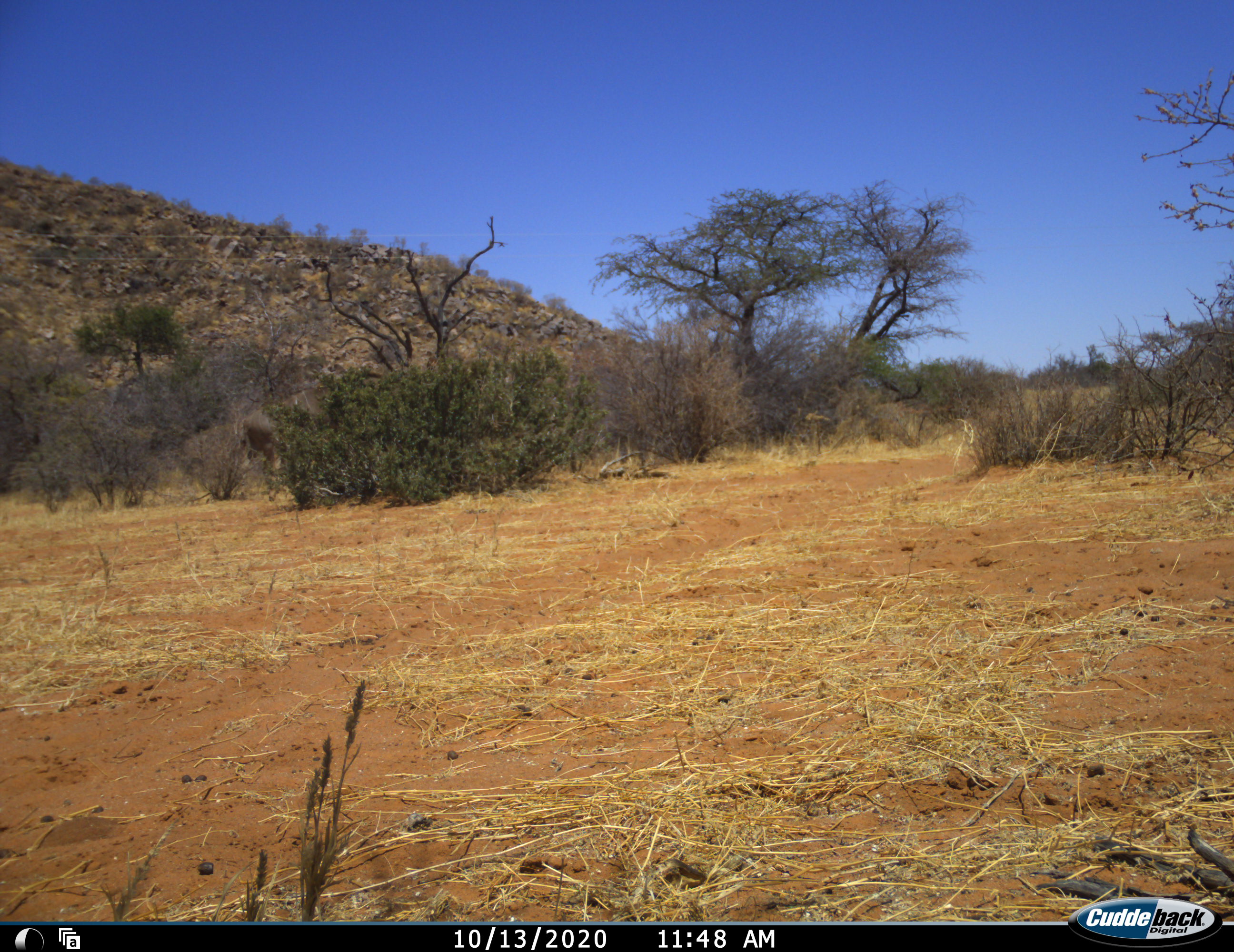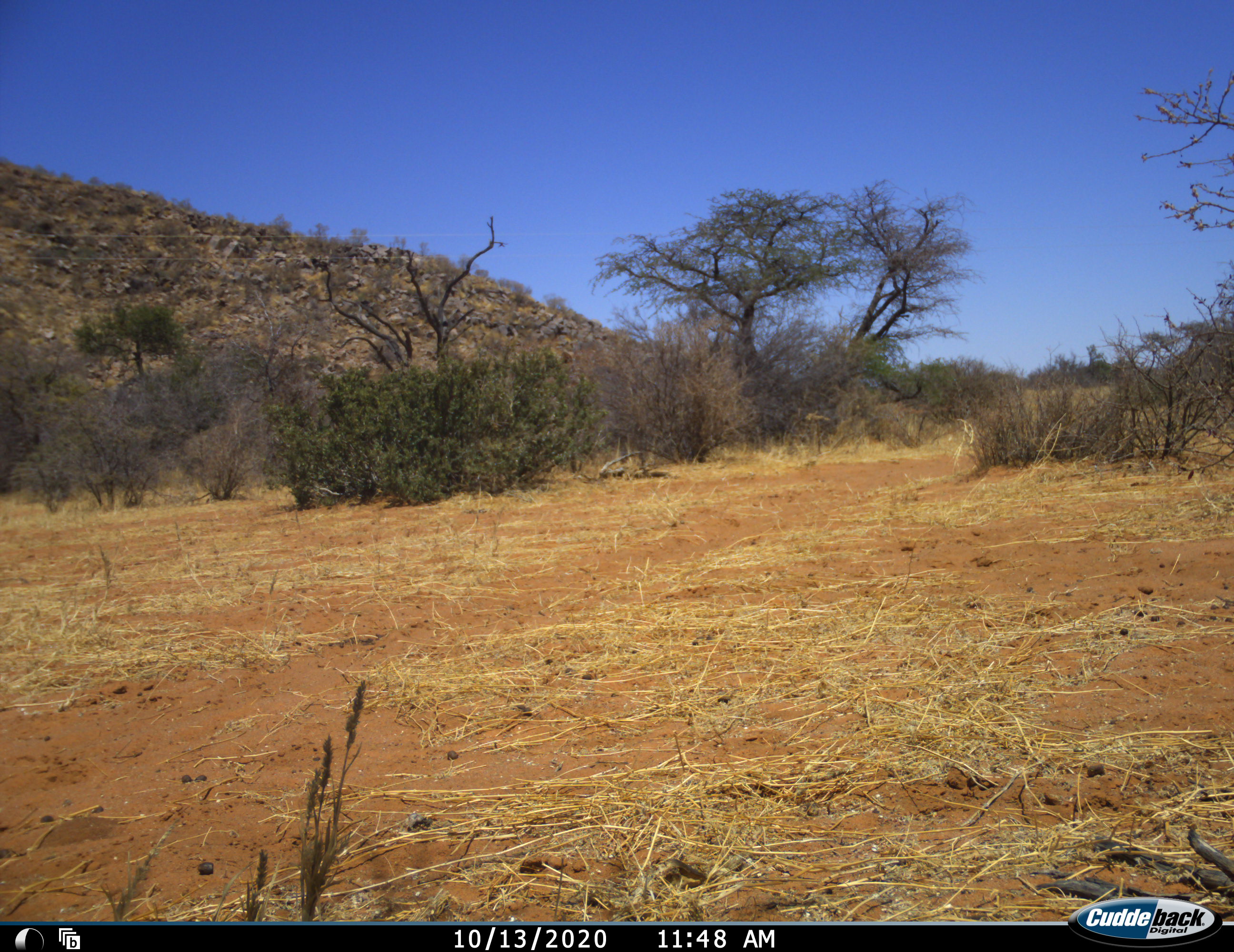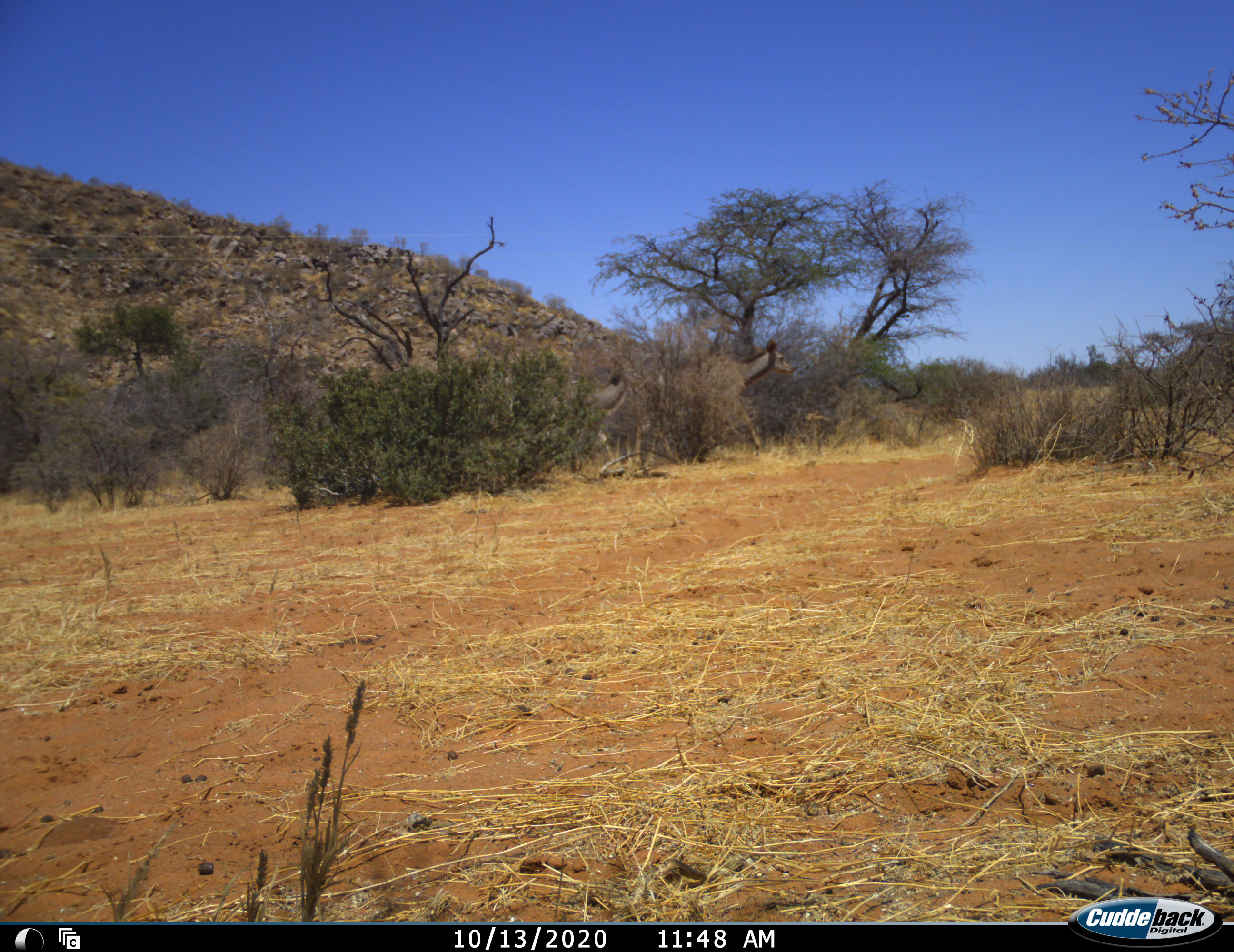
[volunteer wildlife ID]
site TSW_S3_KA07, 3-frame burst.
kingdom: Animalia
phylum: Chordata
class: Mammalia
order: Artiodactyla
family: Bovidae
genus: Tragelaphus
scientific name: Tragelaphus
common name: kudu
Kudu (Tragelaphus), count 2. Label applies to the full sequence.